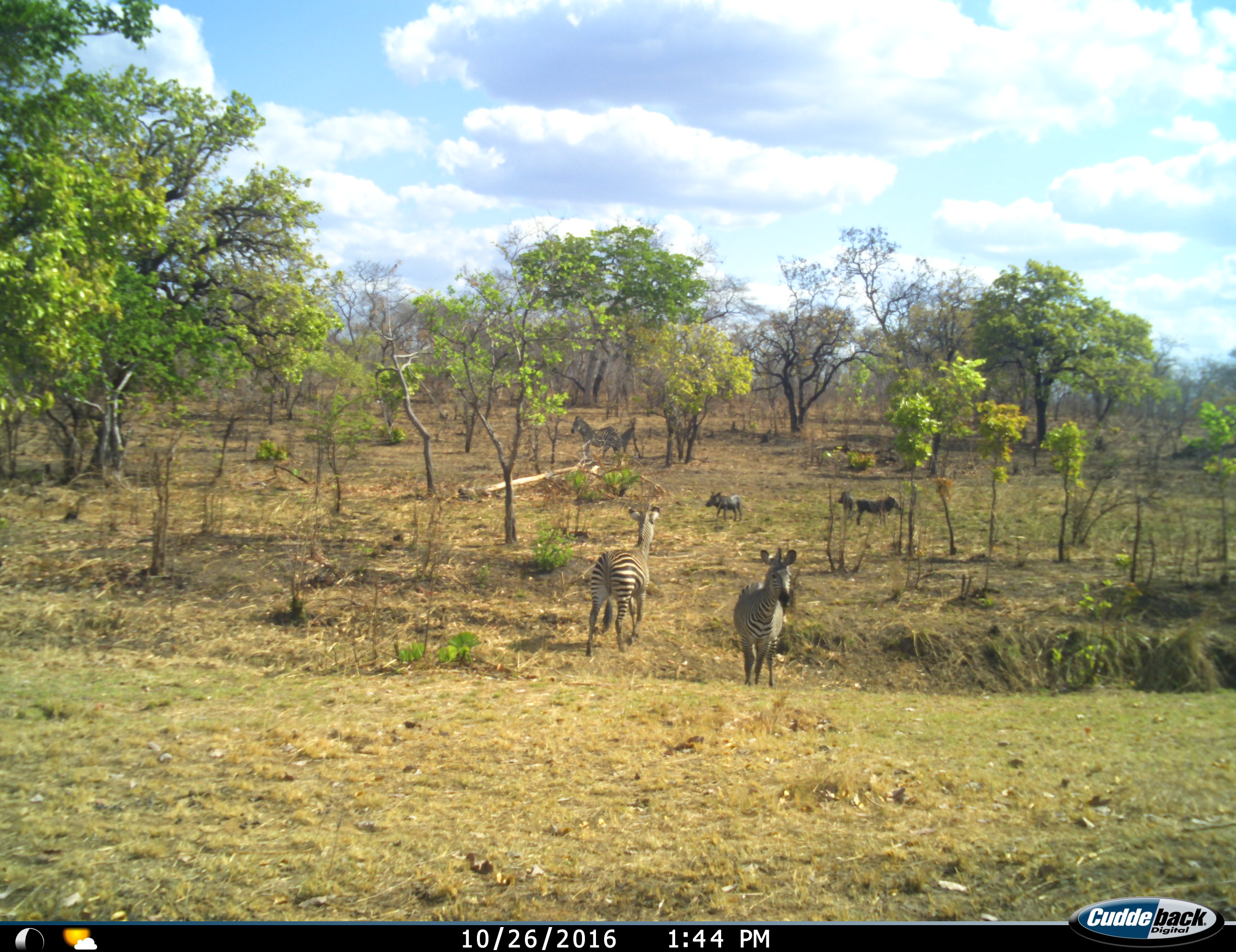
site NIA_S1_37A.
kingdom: Animalia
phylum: Chordata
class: Mammalia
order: Artiodactyla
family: Suidae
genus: Phacochoerus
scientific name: Phacochoerus africanus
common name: warthog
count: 3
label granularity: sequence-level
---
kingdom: Animalia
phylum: Chordata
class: Mammalia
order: Perissodactyla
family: Equidae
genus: Equus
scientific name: Equus quagga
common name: plains zebra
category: zebraplains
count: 3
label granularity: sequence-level